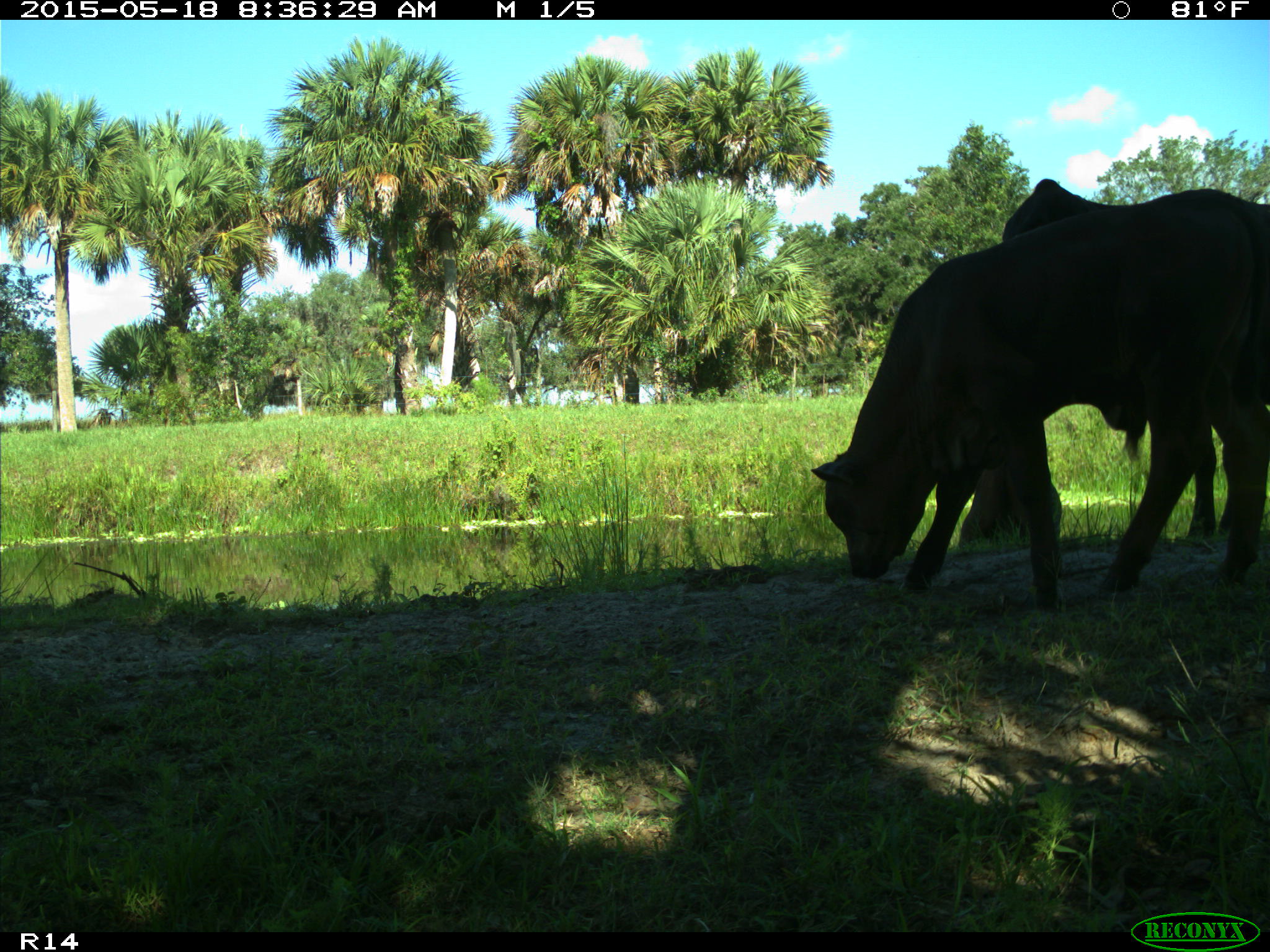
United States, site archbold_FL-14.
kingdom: Animalia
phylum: Chordata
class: Mammalia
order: Artiodactyla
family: Bovidae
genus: Bos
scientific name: Bos taurus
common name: domestic cow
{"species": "Bos taurus (domestic cow)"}